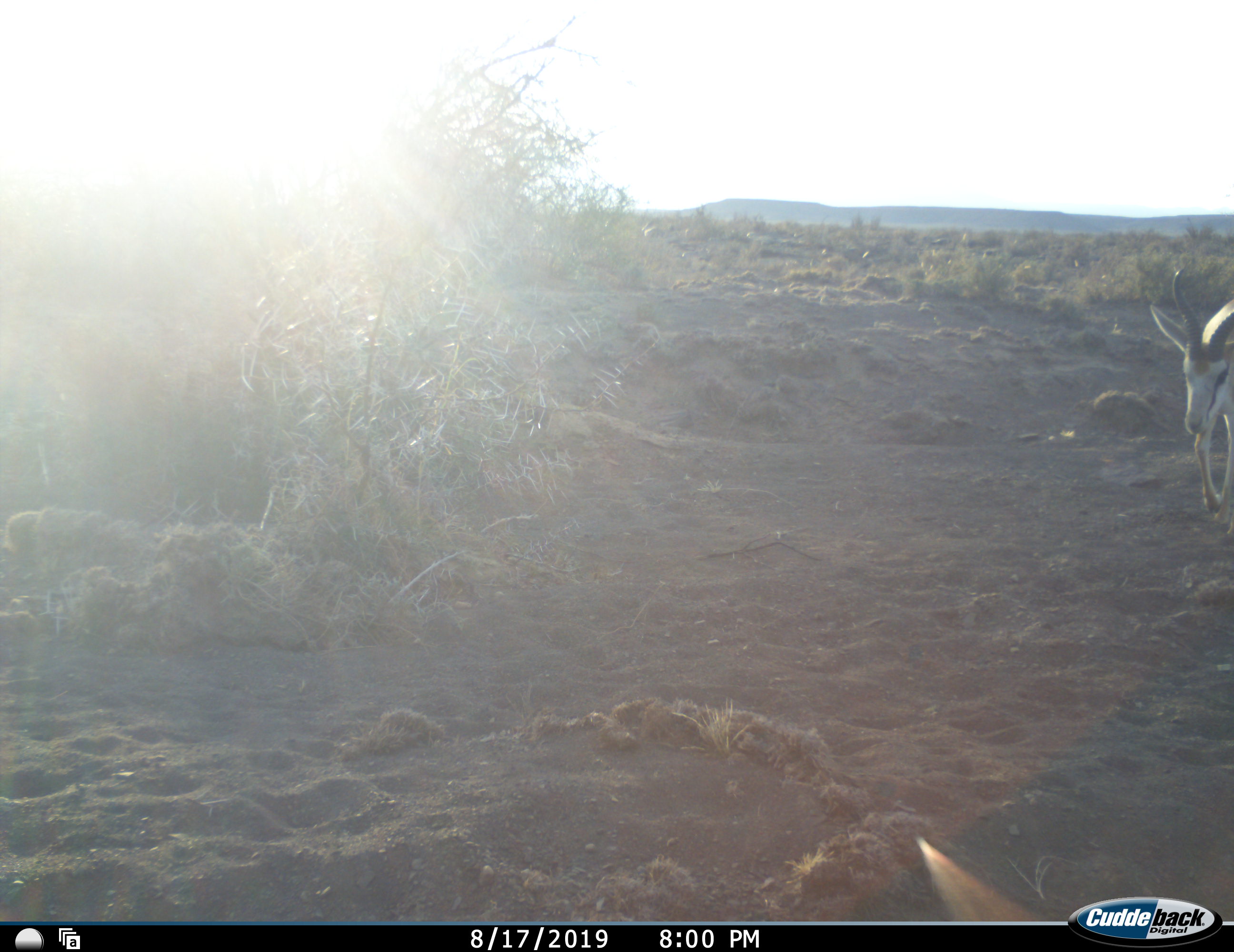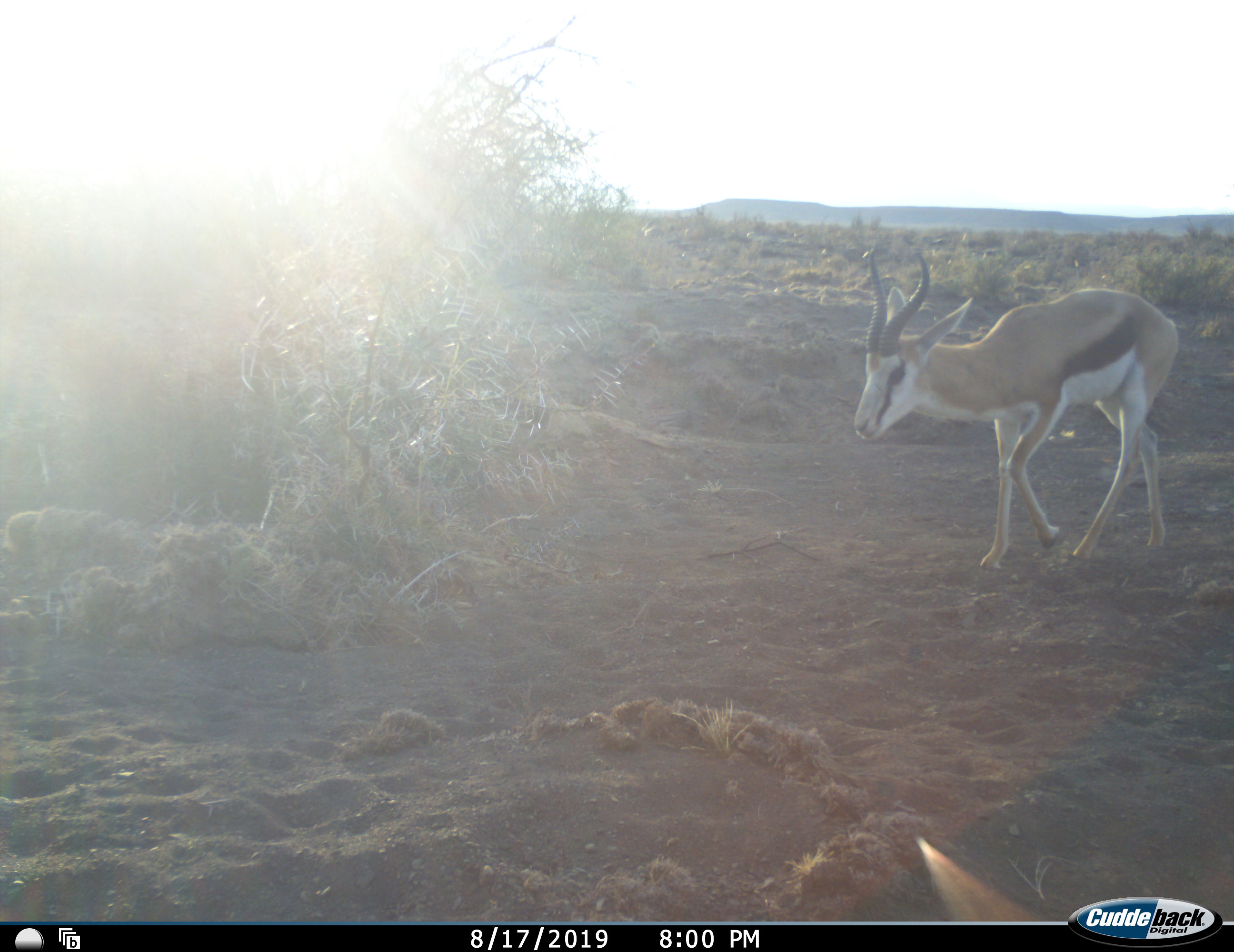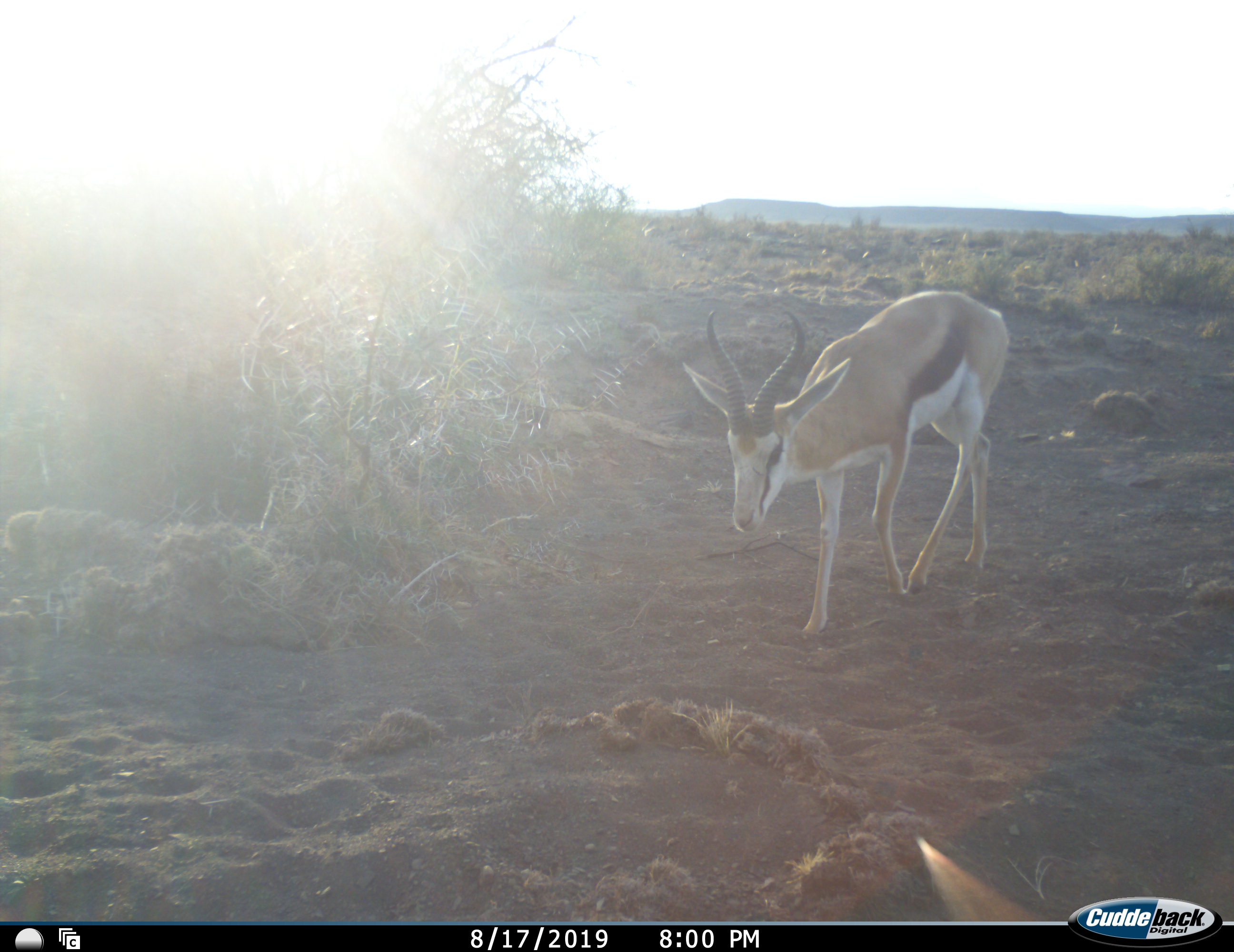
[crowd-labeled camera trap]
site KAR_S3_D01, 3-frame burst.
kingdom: Animalia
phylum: Chordata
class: Mammalia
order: Artiodactyla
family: Bovidae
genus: Antidorcas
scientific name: Antidorcas marsupialis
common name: springbok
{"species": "springbok (Antidorcas marsupialis)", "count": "1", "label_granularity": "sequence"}